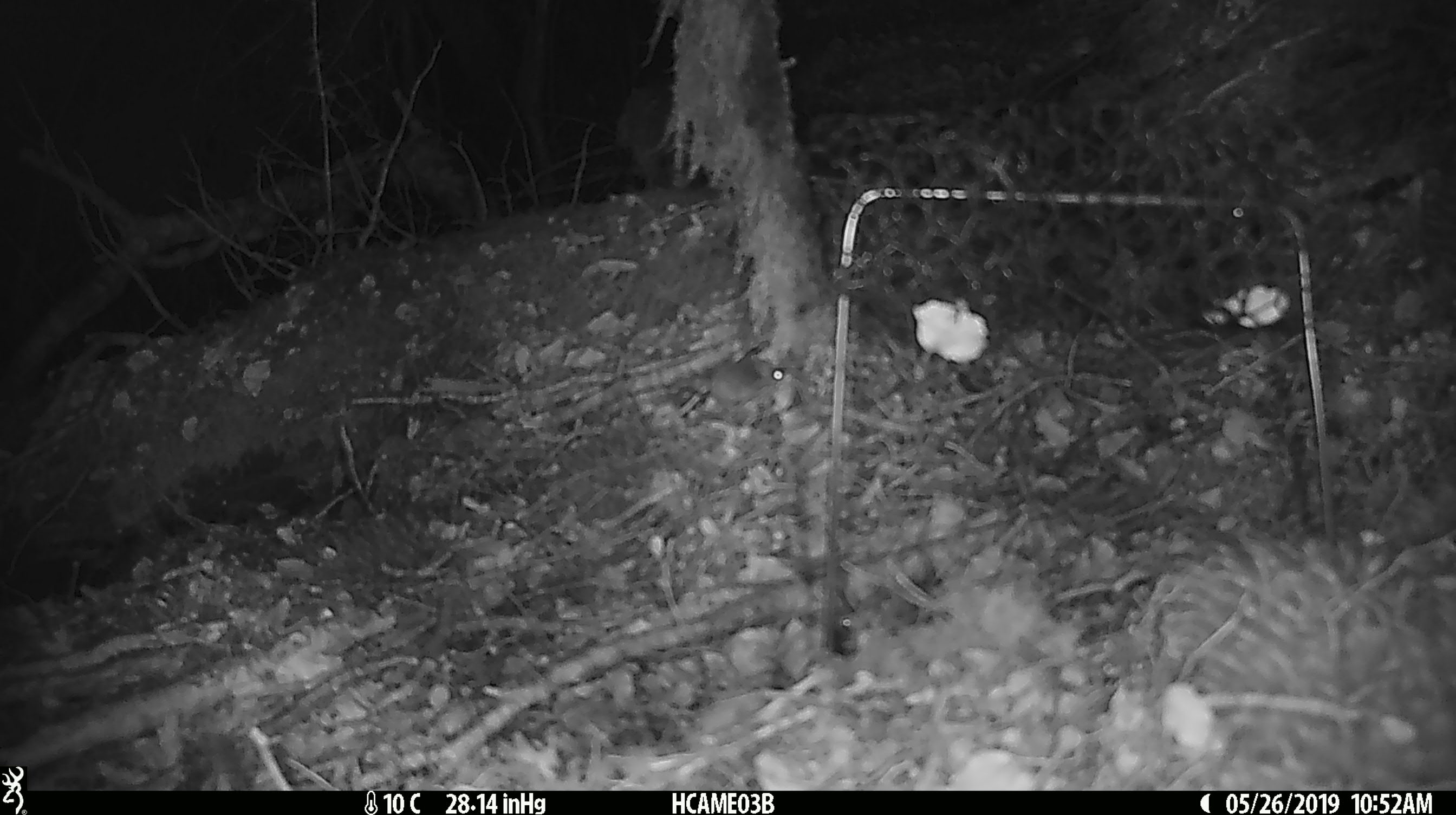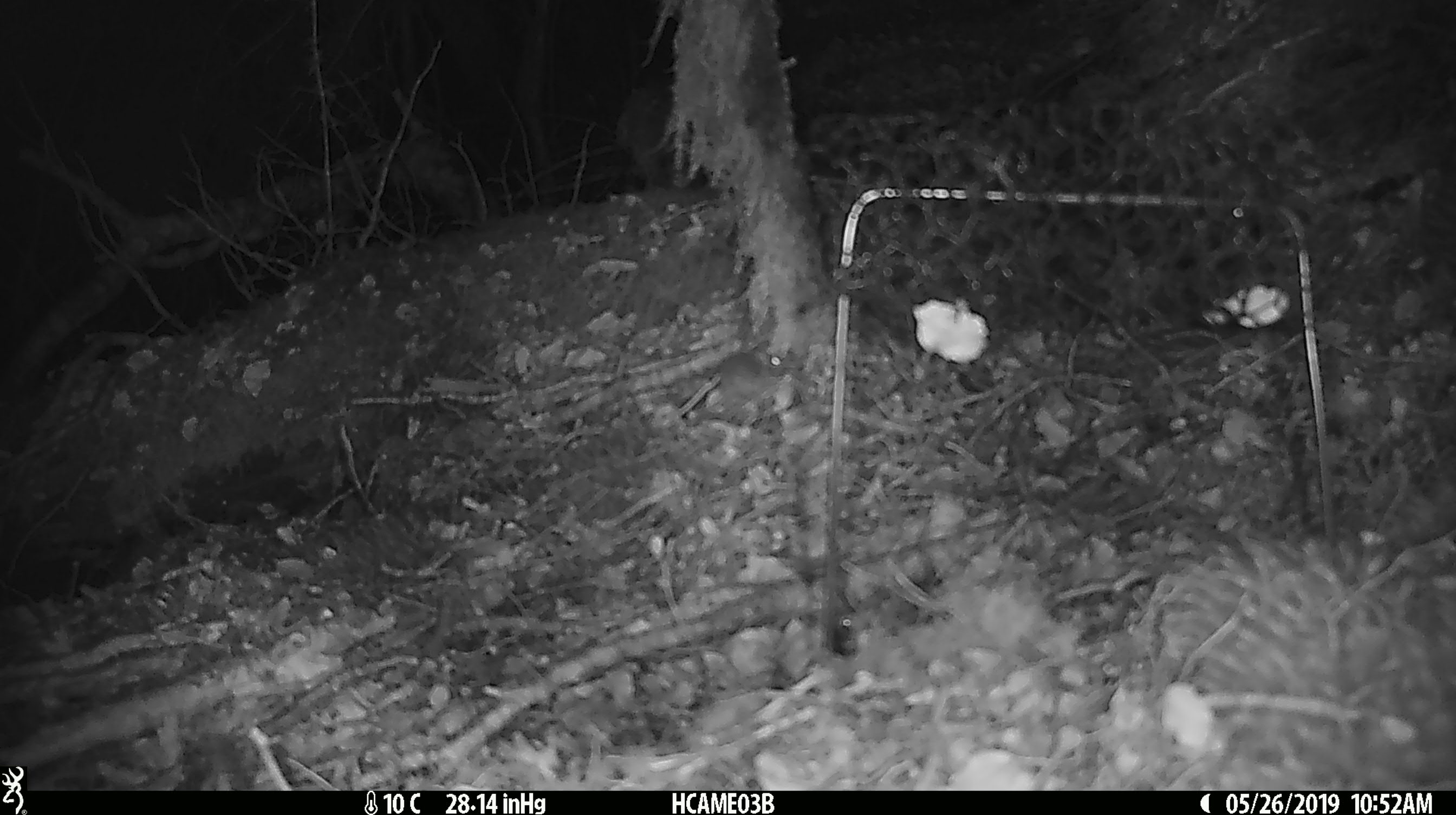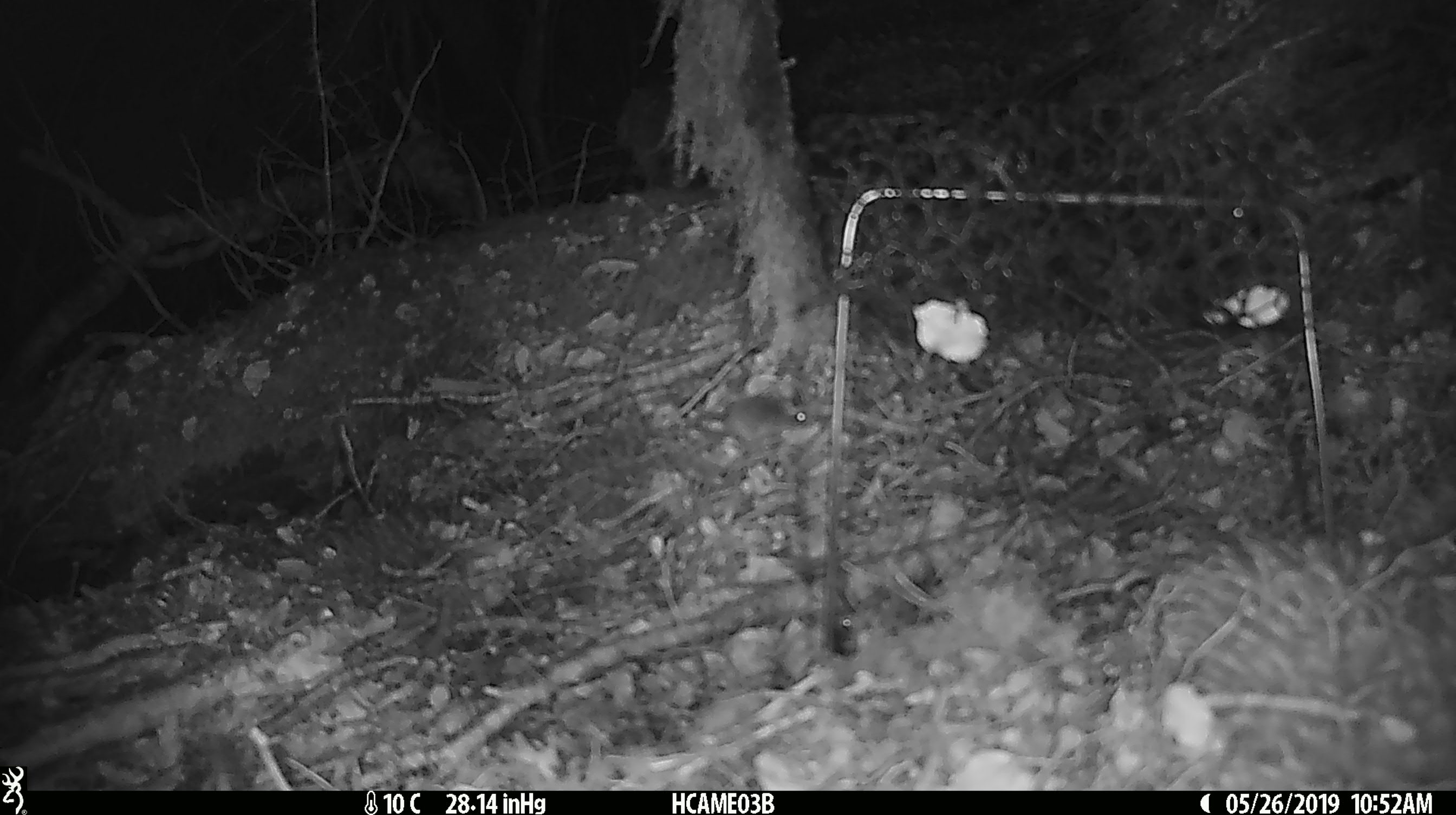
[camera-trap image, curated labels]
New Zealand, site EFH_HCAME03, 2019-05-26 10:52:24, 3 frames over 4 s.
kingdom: Animalia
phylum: Chordata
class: Mammalia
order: Rodentia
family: Muridae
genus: Mus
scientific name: Mus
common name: mouse